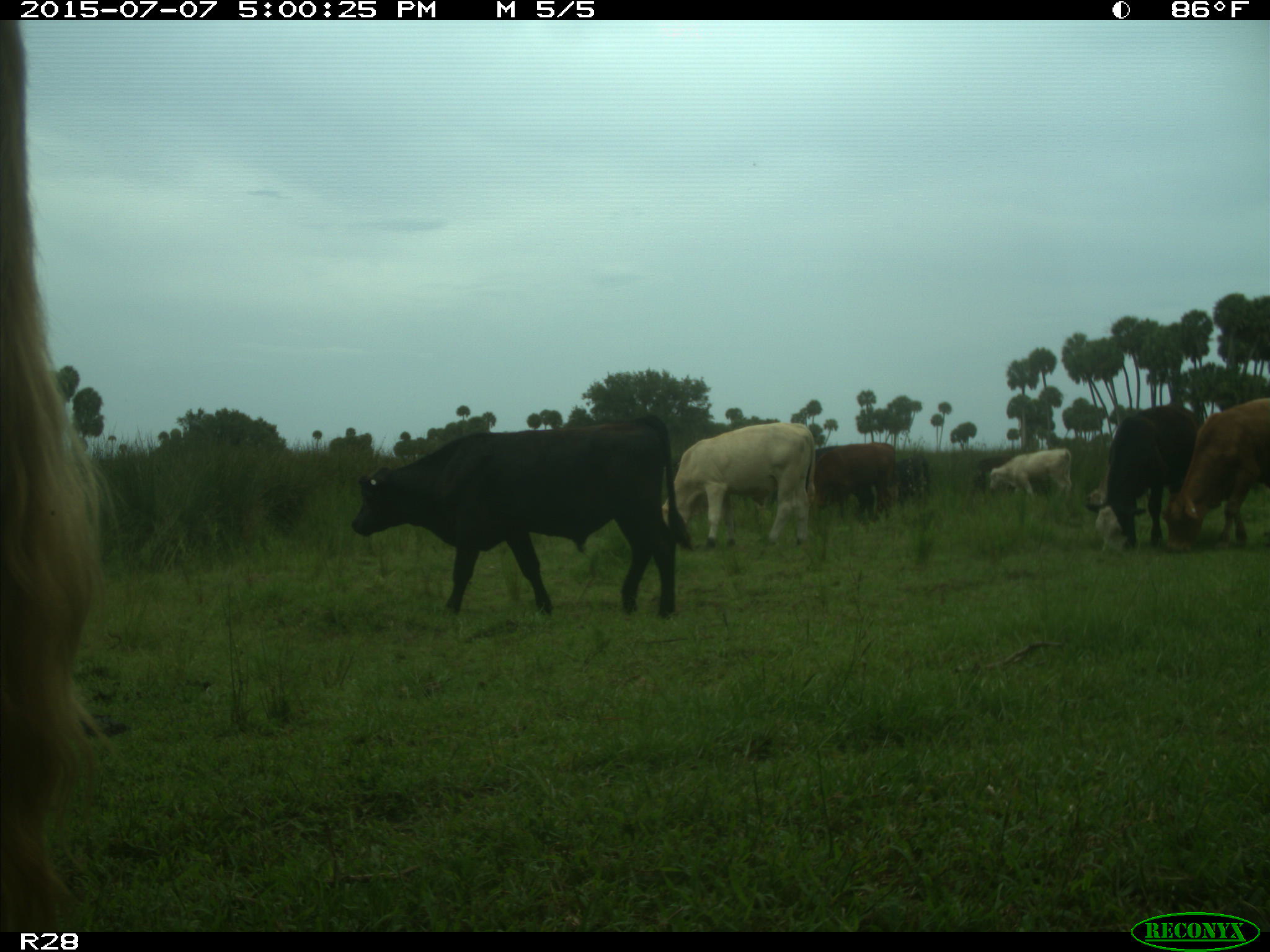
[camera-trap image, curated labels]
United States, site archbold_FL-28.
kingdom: Animalia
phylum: Chordata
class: Mammalia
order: Artiodactyla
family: Bovidae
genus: Bos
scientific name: Bos taurus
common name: domestic cow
Bos taurus (domestic cow).